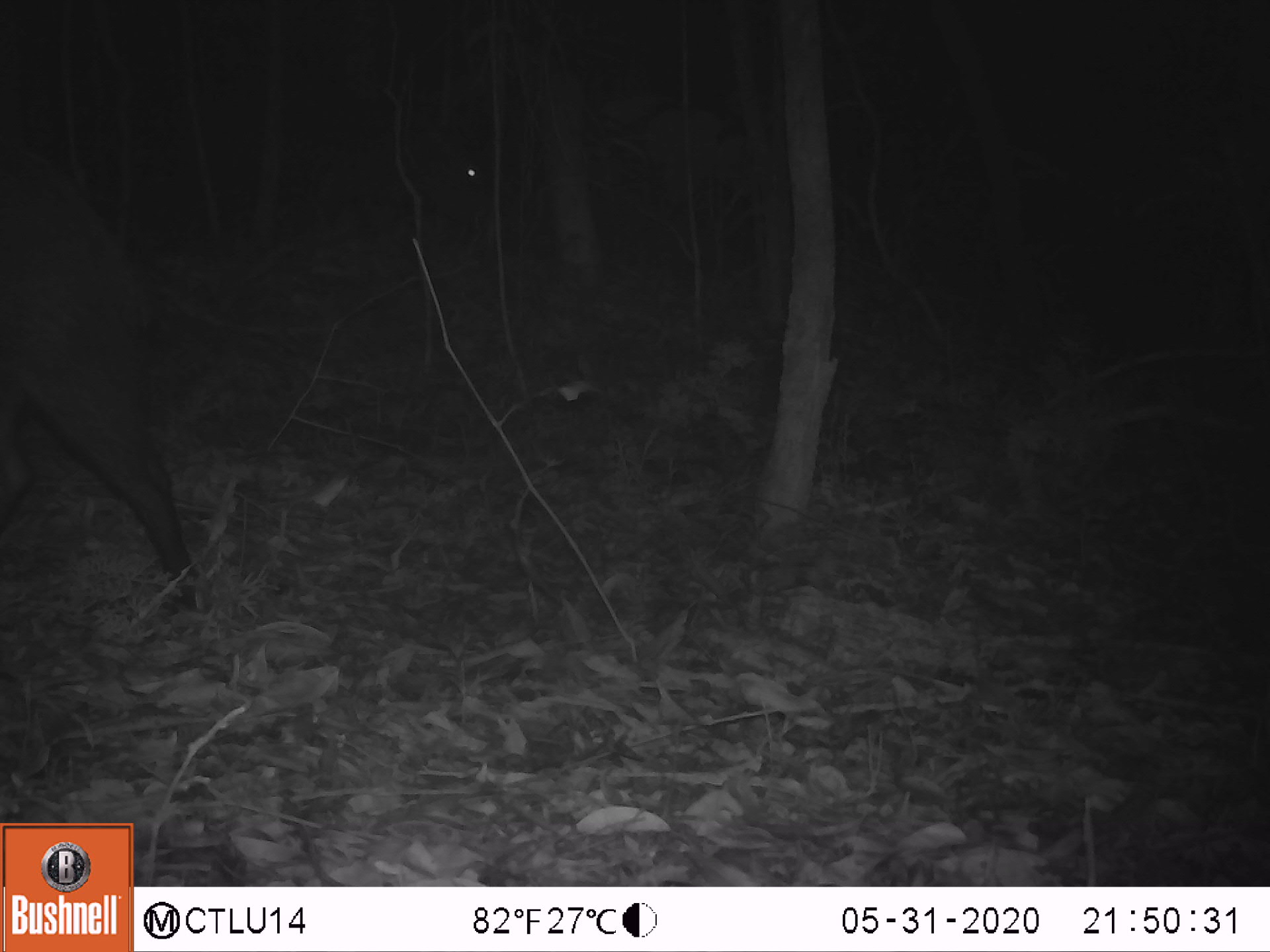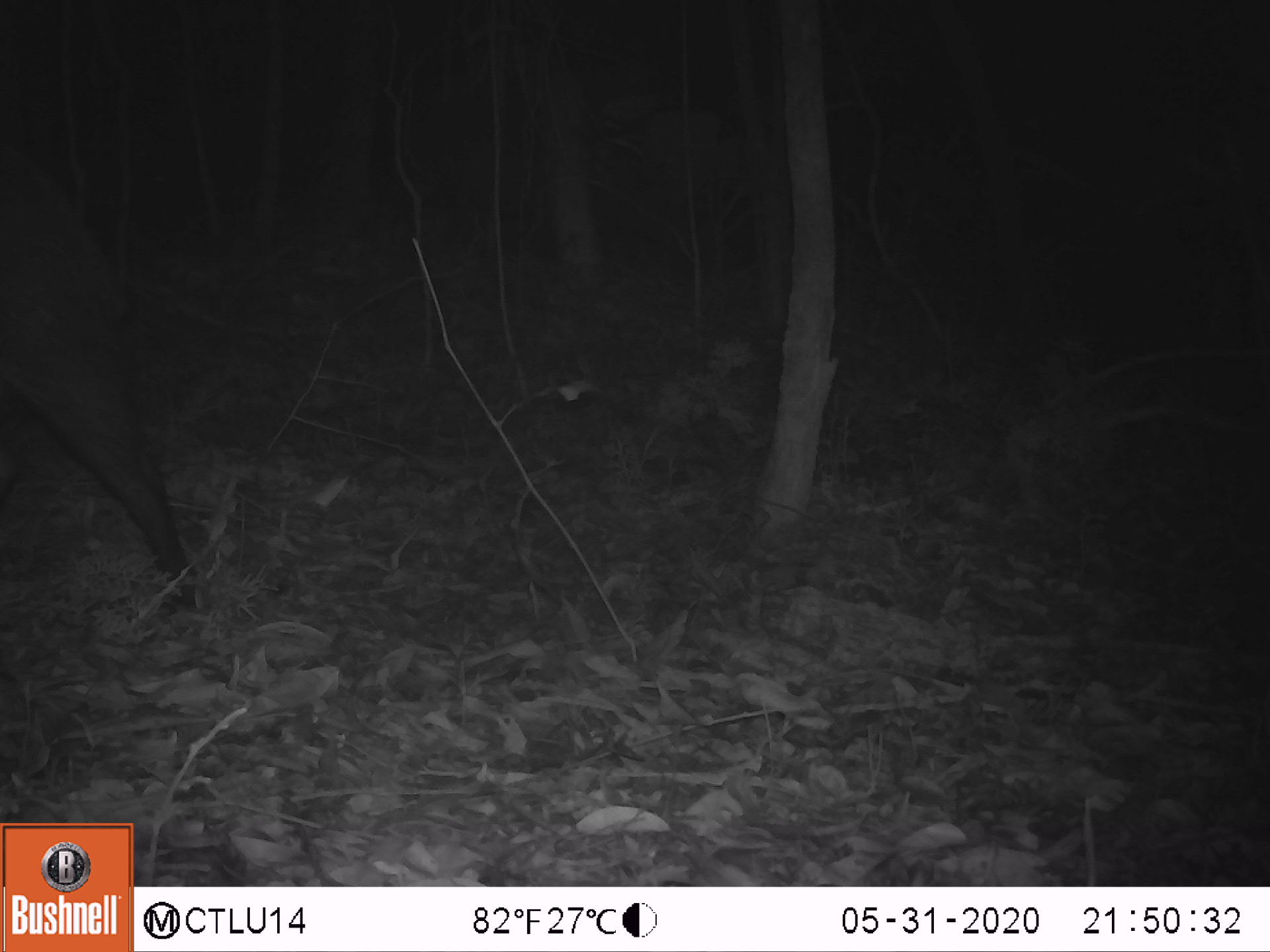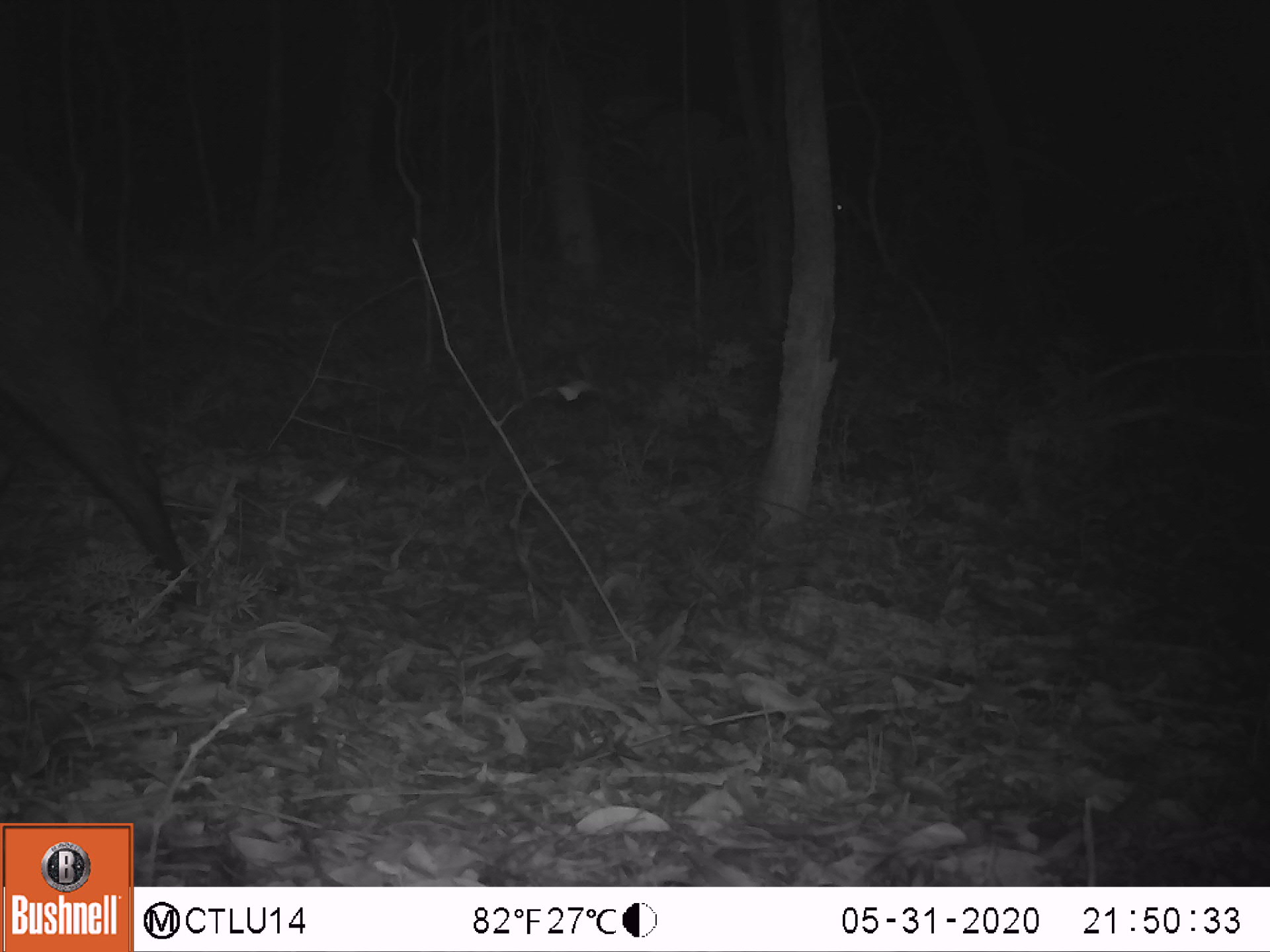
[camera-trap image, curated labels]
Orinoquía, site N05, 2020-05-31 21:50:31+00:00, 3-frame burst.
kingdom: Animalia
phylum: Chordata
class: Mammalia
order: Artiodactyla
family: Tayassuidae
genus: Tayassu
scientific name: Tayassu pecari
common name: white-lipped peccary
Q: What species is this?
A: White-lipped peccary (Tayassu pecari).